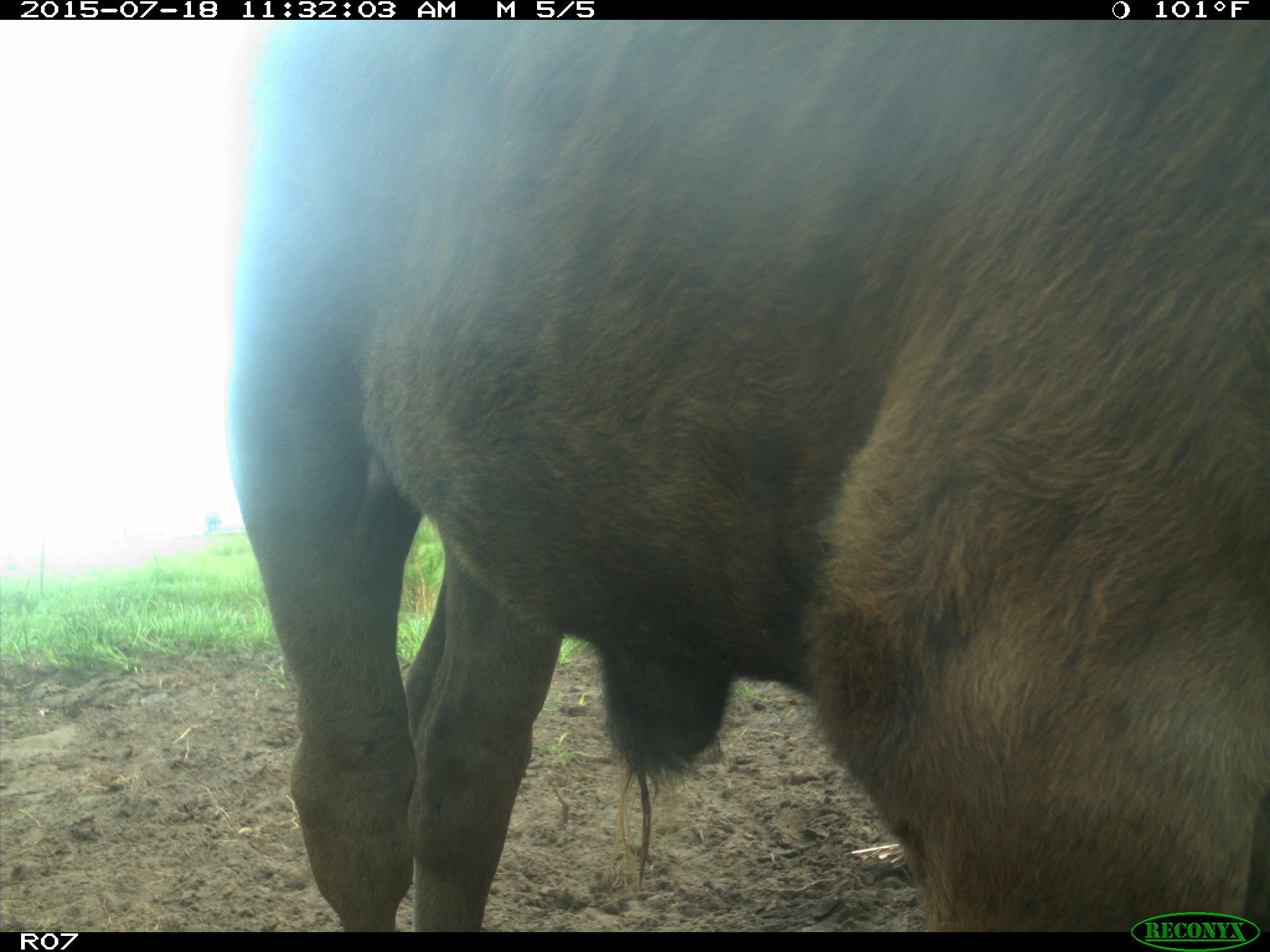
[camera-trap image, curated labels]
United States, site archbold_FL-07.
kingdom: Animalia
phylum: Chordata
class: Mammalia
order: Artiodactyla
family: Bovidae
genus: Bos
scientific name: Bos taurus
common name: domestic cow